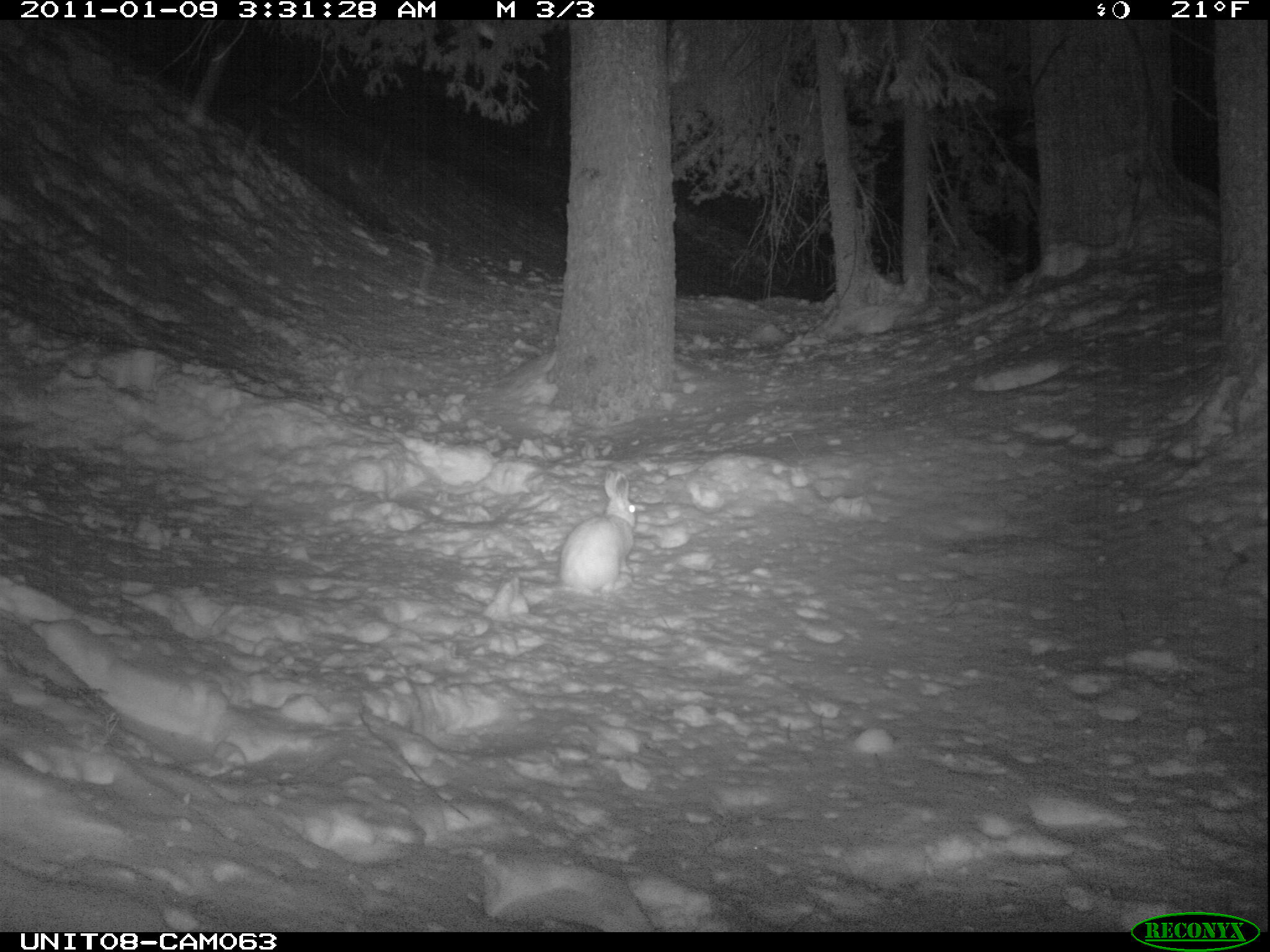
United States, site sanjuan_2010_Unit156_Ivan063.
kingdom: Animalia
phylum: Chordata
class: Mammalia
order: Lagomorpha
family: Leporidae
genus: Lepus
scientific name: Lepus americanus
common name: snowshoe hare